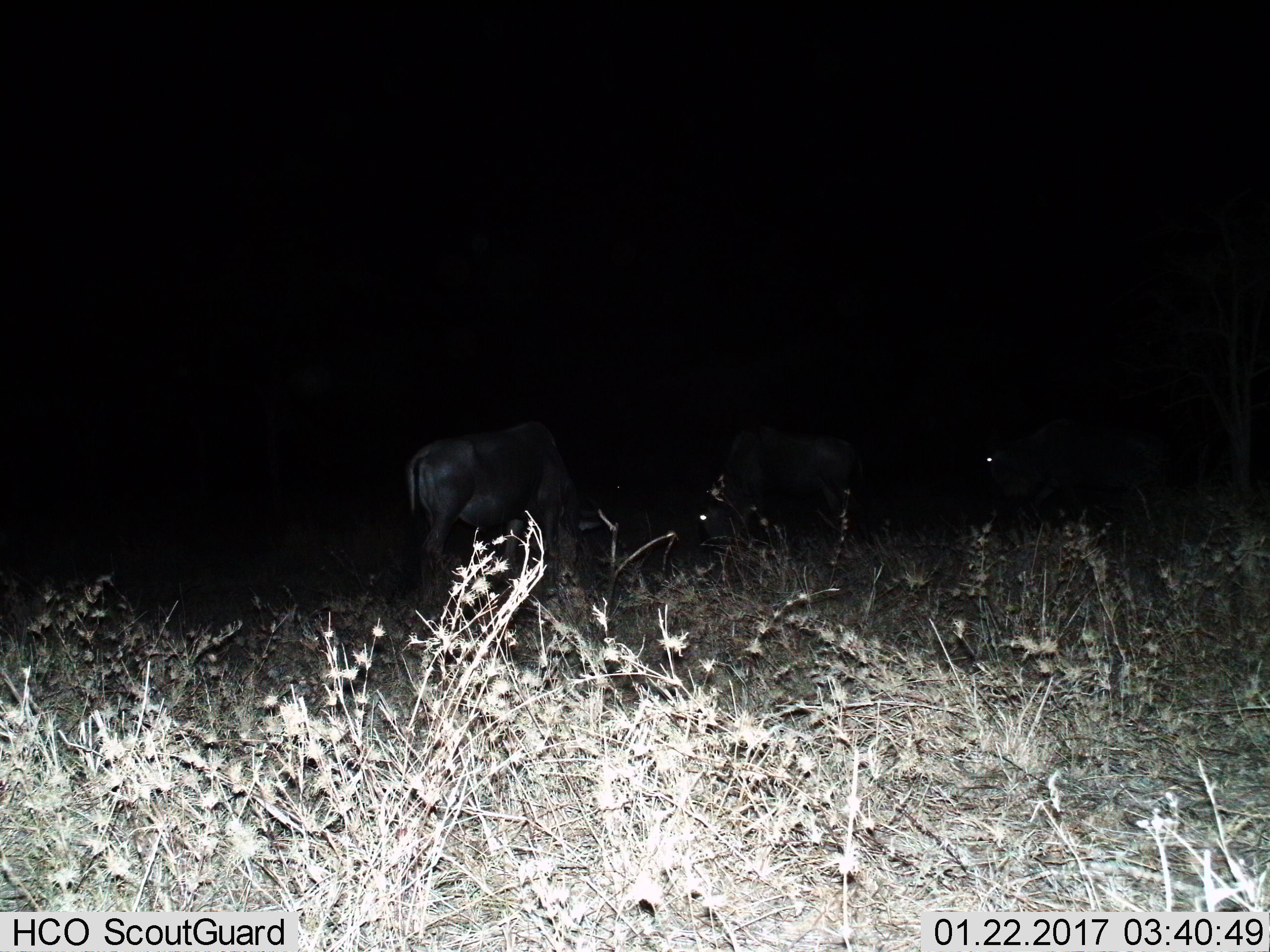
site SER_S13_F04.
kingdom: Animalia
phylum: Chordata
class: Mammalia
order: Artiodactyla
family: Bovidae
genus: Connochaetes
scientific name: Connochaetes taurinus taurinus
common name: blue wildebeest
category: wildebeestblue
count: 3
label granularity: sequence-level